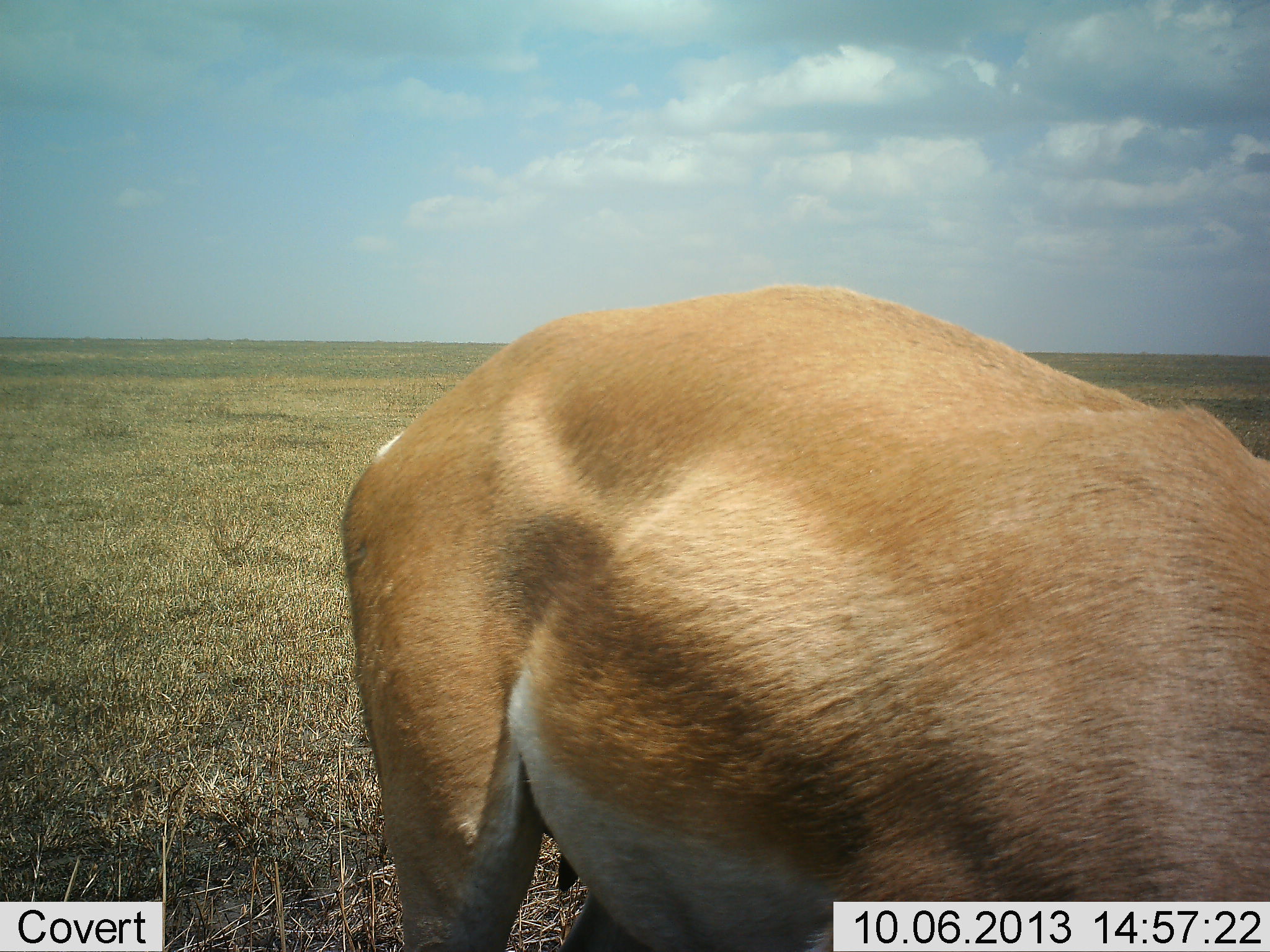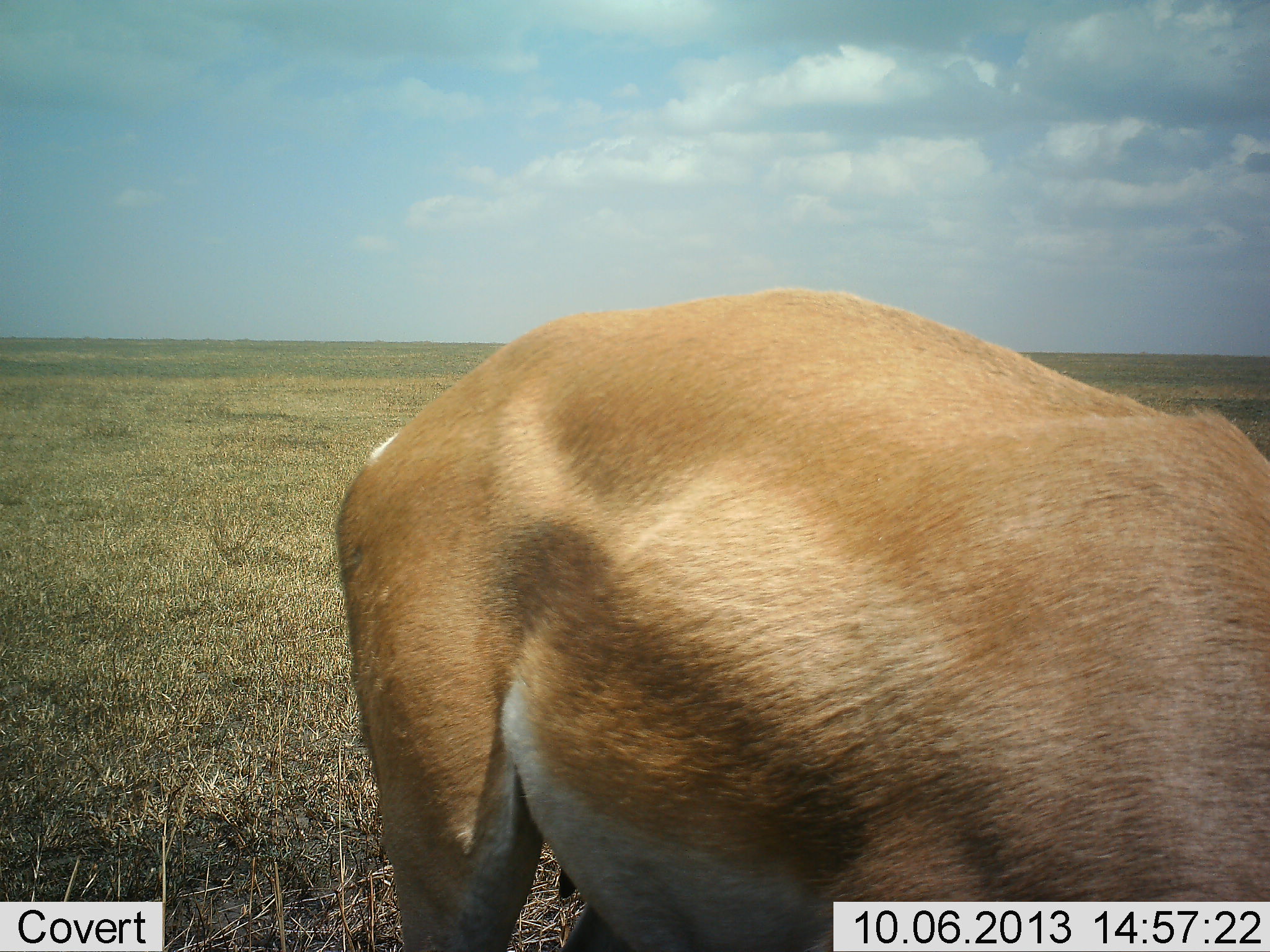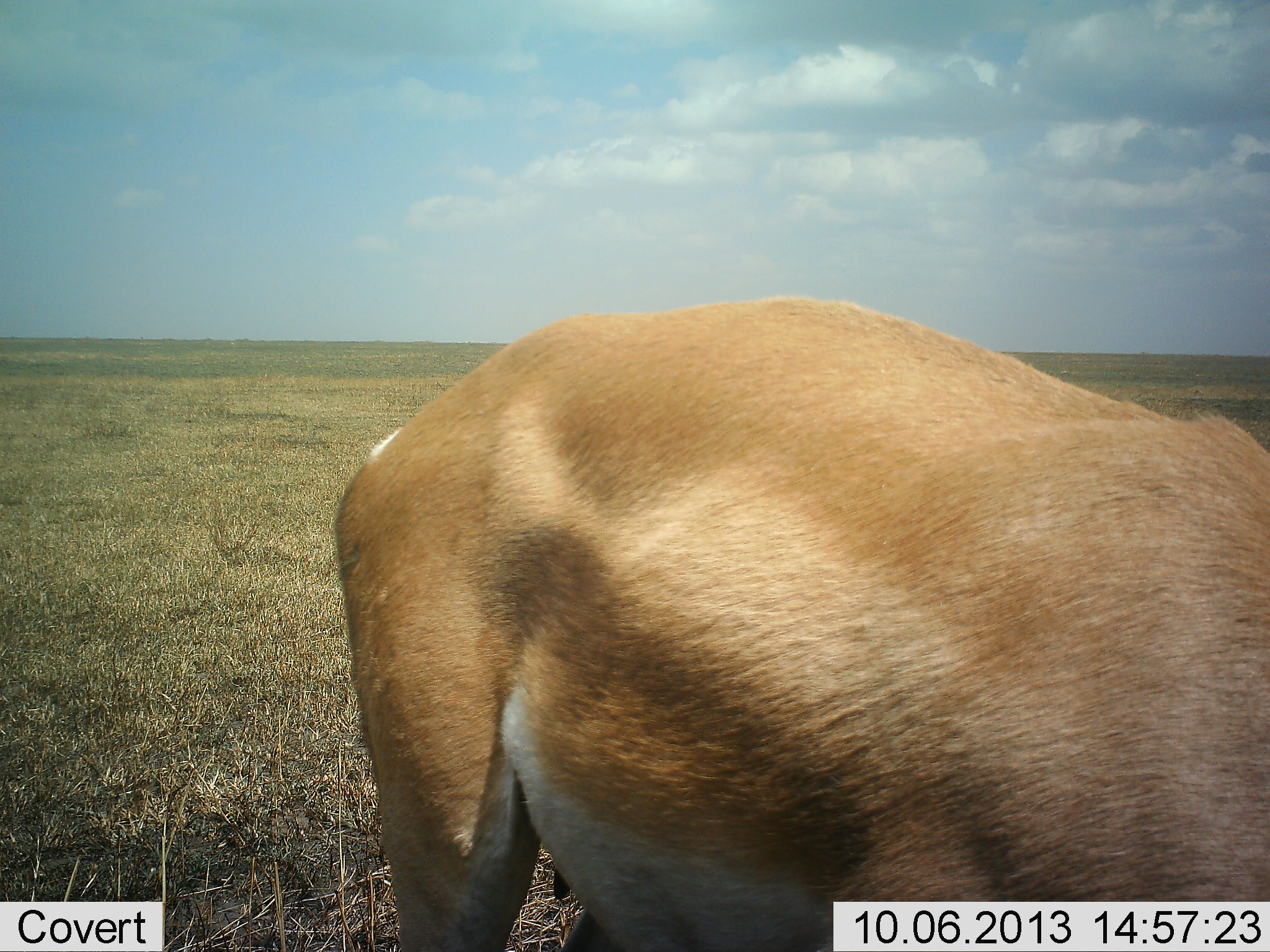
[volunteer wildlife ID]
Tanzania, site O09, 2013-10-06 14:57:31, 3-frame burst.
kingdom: Animalia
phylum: Chordata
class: Mammalia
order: Artiodactyla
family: Bovidae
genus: Nanger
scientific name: Nanger granti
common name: grant's gazelle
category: gazellegrants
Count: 1.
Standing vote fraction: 50%.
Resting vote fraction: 0%.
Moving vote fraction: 0%.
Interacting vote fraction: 0%.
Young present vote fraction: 0%.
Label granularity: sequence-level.